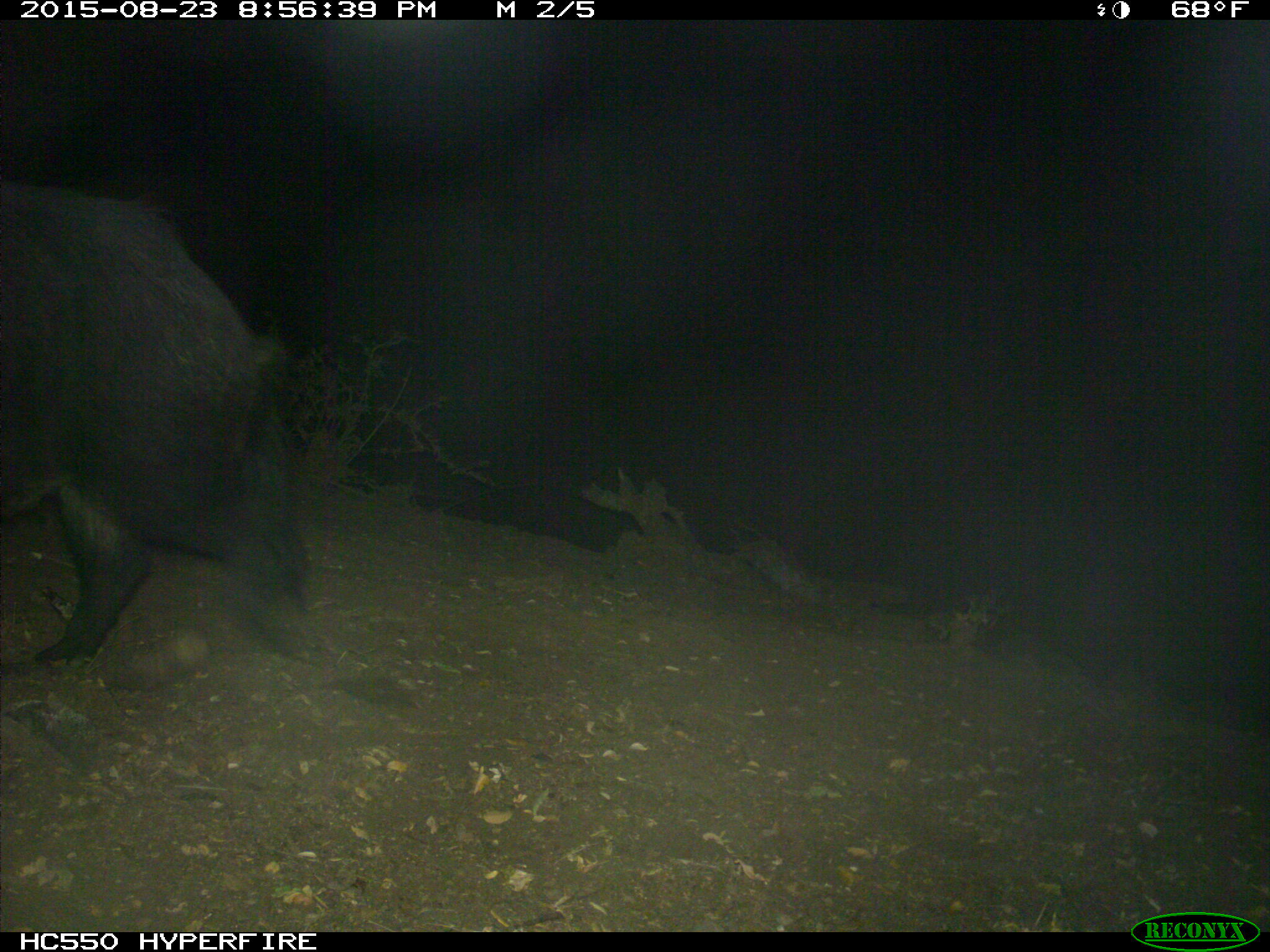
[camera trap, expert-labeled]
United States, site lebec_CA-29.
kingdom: Animalia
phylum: Chordata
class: Mammalia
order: Artiodactyla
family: Suidae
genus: Sus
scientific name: Sus scrofa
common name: wild boar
Sus scrofa (wild boar).